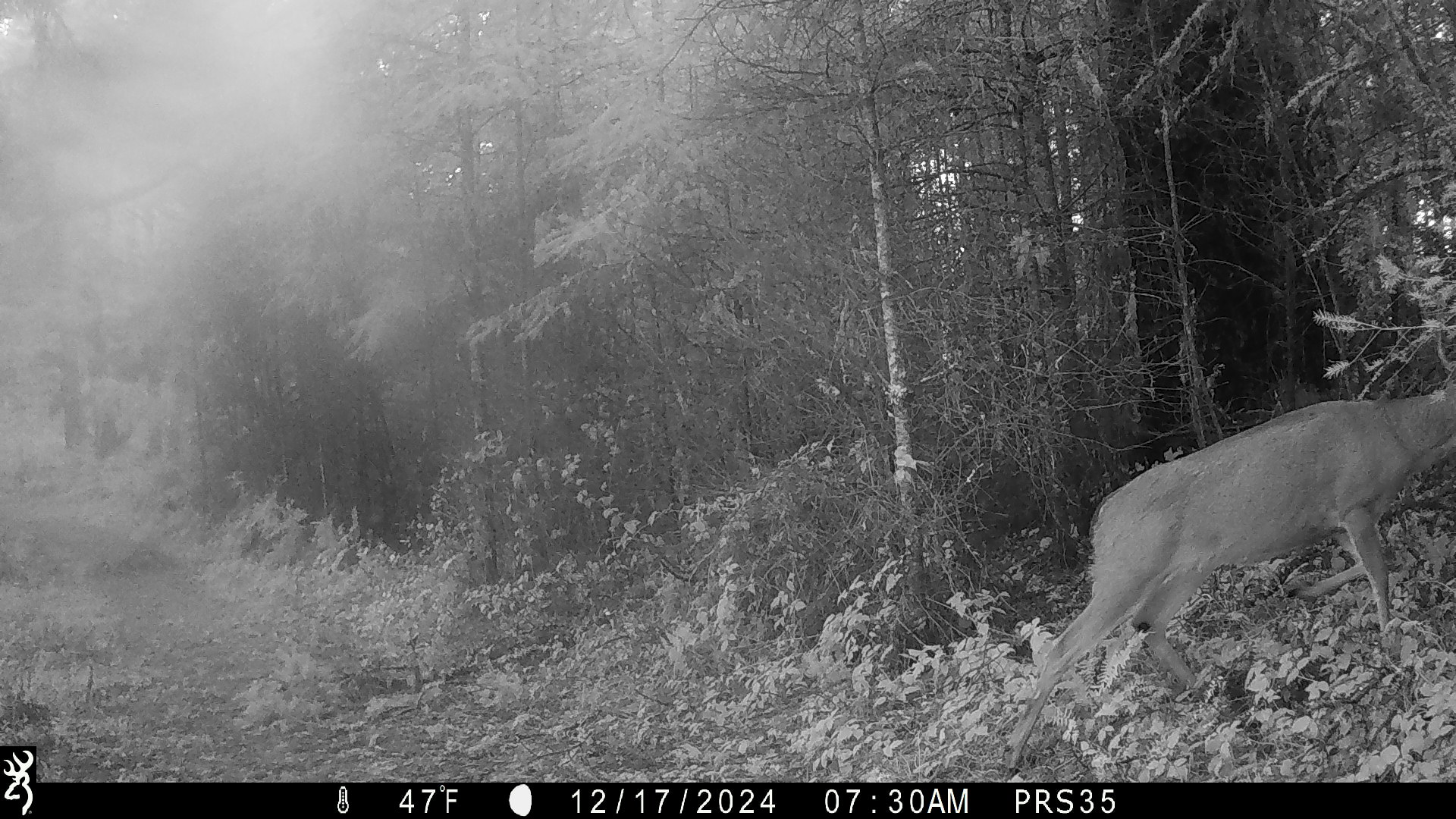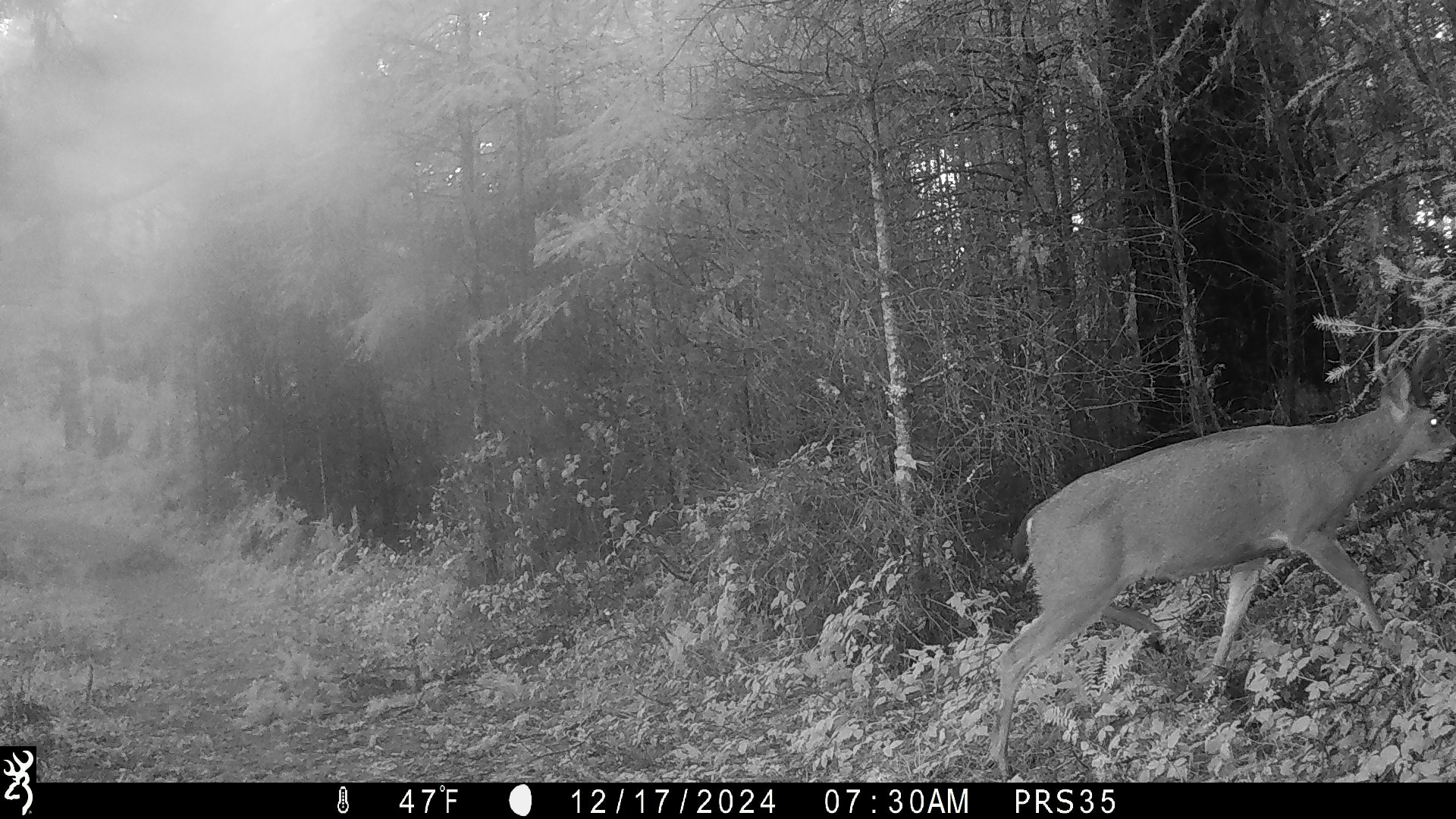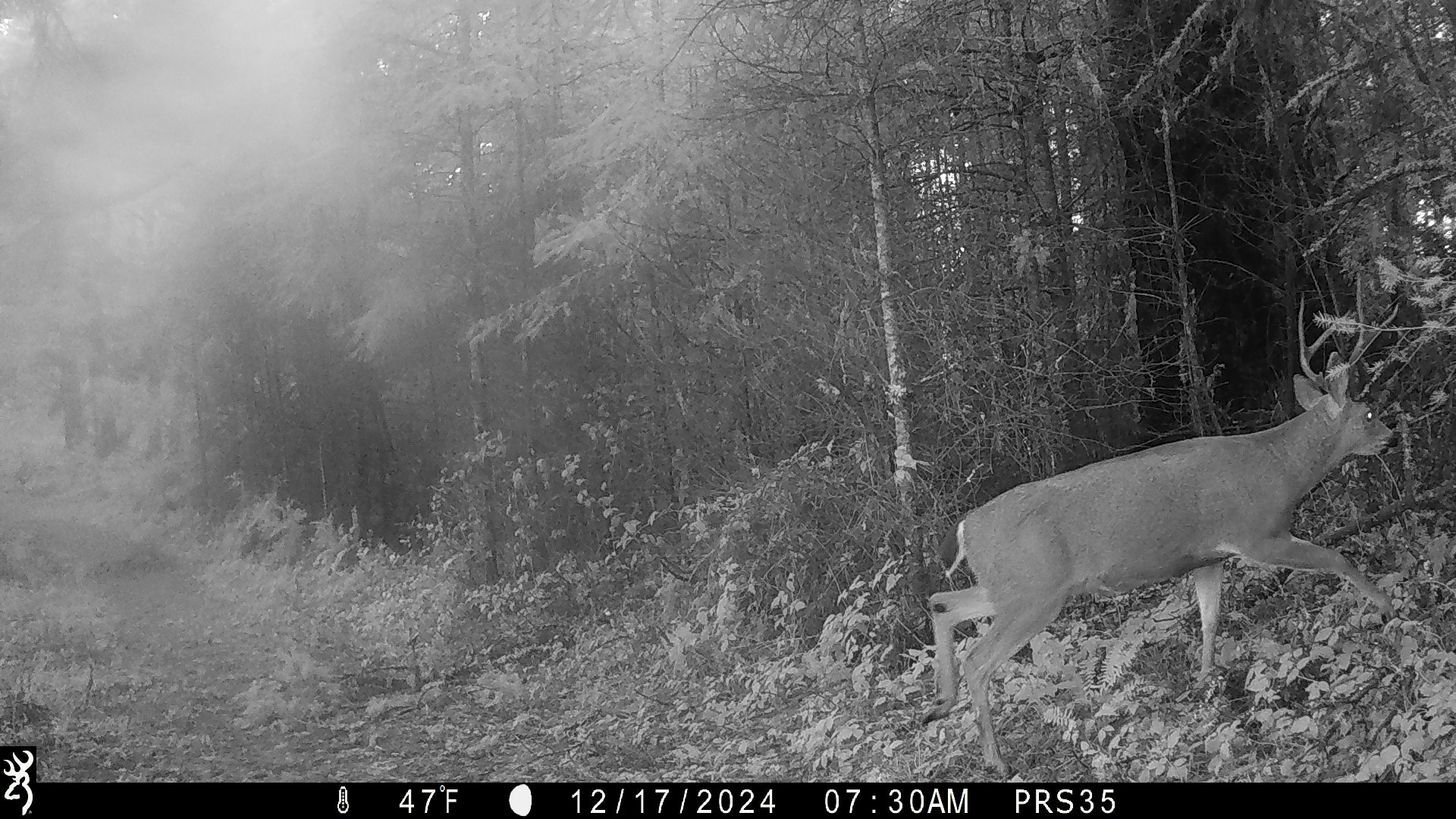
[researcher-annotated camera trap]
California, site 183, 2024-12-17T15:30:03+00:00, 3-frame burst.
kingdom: Animalia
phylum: Chordata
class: Mammalia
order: Artiodactyla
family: Cervidae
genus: Odocoileus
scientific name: Odocoileus hemionus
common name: mule deer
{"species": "mule deer (Odocoileus hemionus)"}